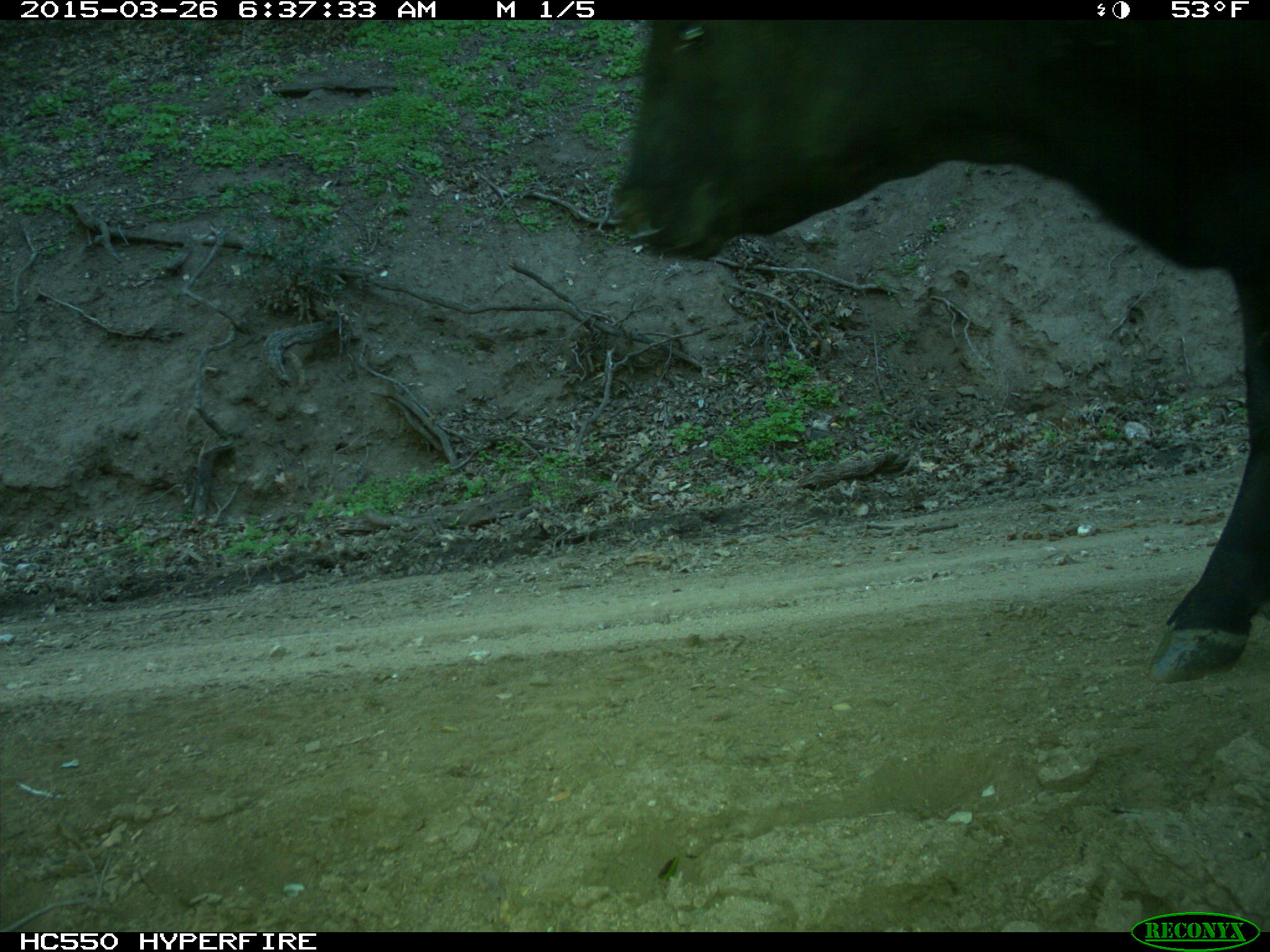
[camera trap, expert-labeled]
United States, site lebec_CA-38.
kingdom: Animalia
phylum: Chordata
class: Mammalia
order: Artiodactyla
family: Bovidae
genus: Bos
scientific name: Bos taurus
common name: domestic cow